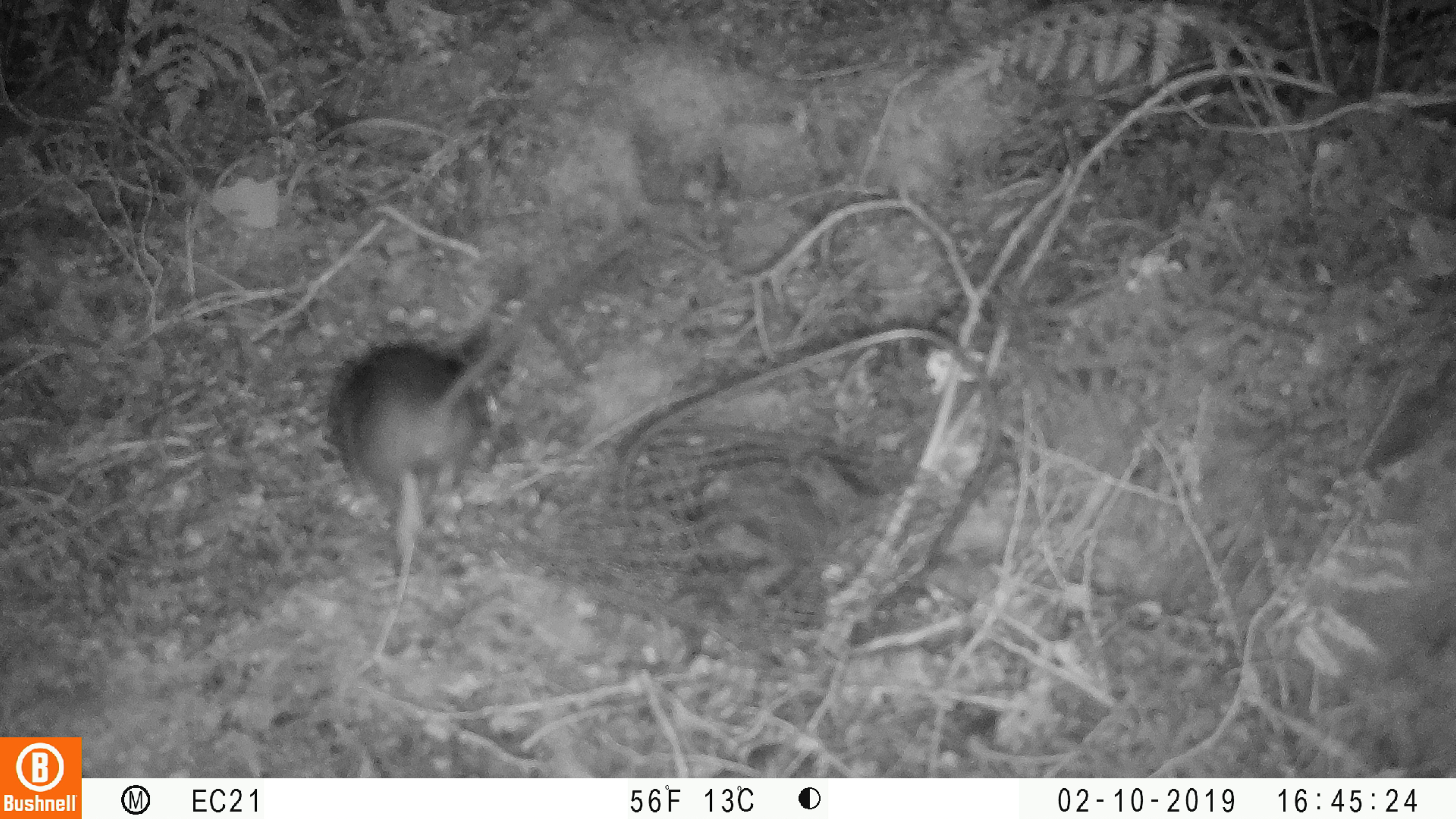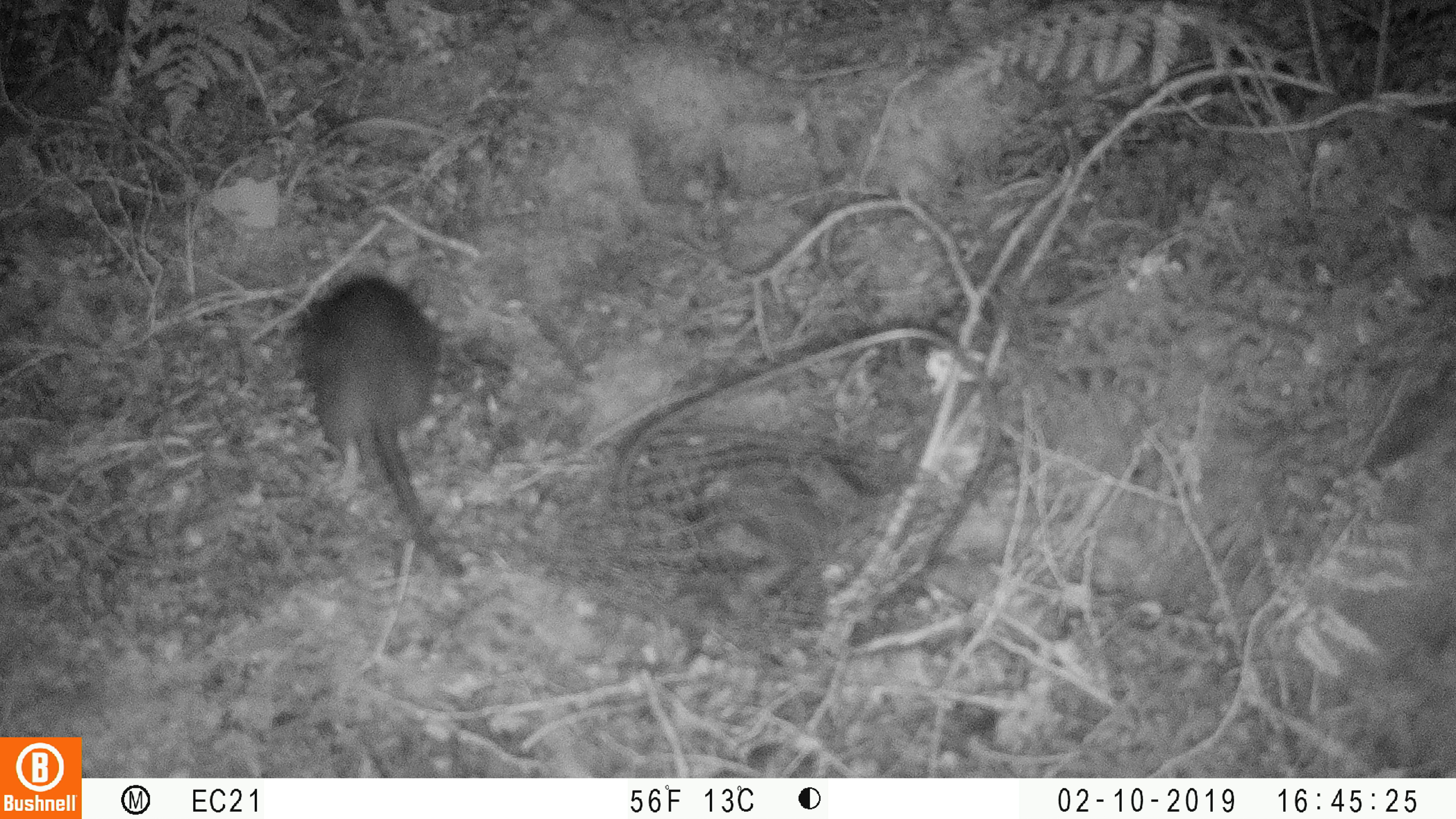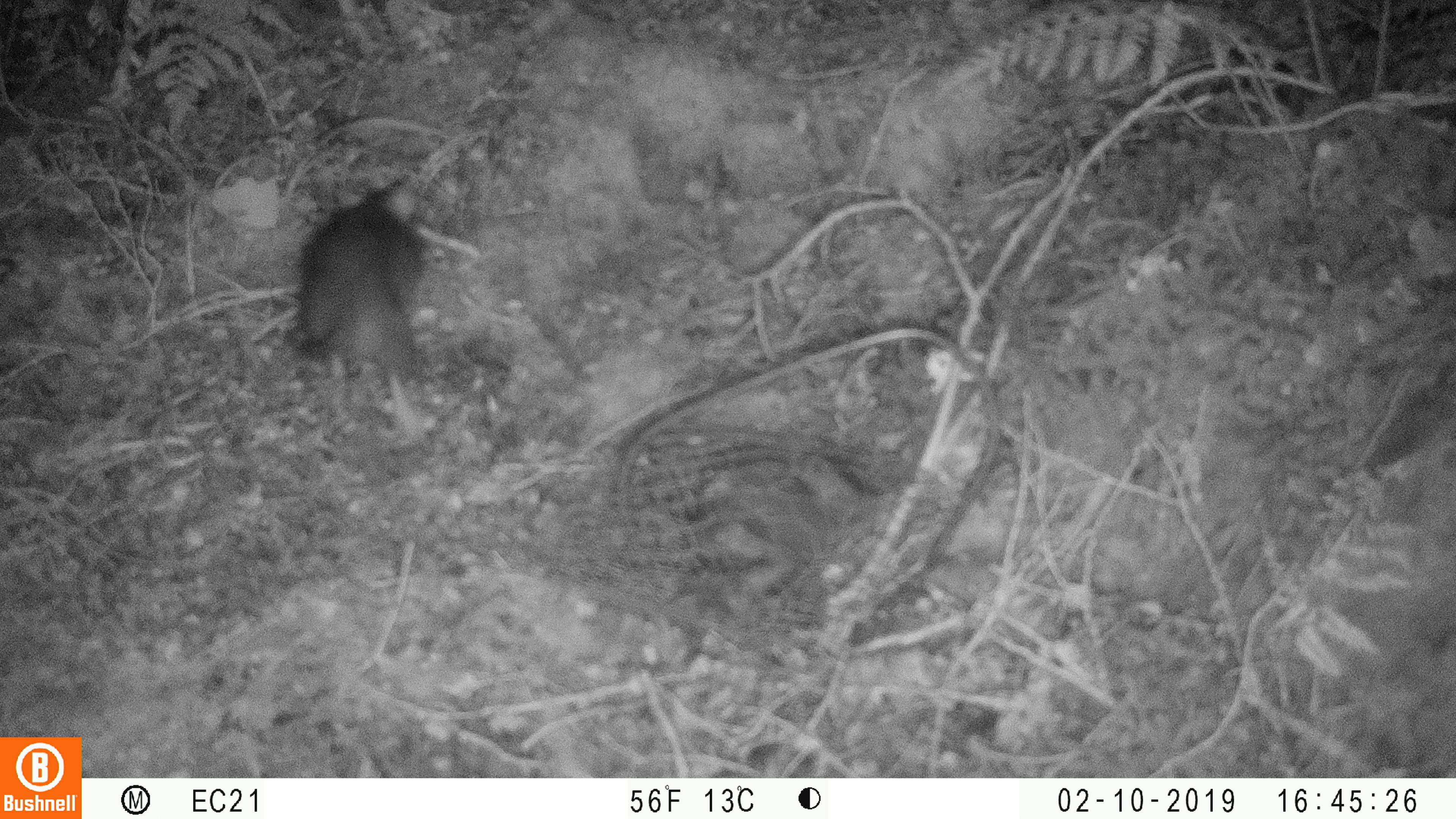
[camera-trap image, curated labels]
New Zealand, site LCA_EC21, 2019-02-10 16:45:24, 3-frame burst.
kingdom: Animalia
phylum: Chordata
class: Mammalia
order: Rodentia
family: Muridae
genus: Rattus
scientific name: Rattus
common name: rat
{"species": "rat (Rattus)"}